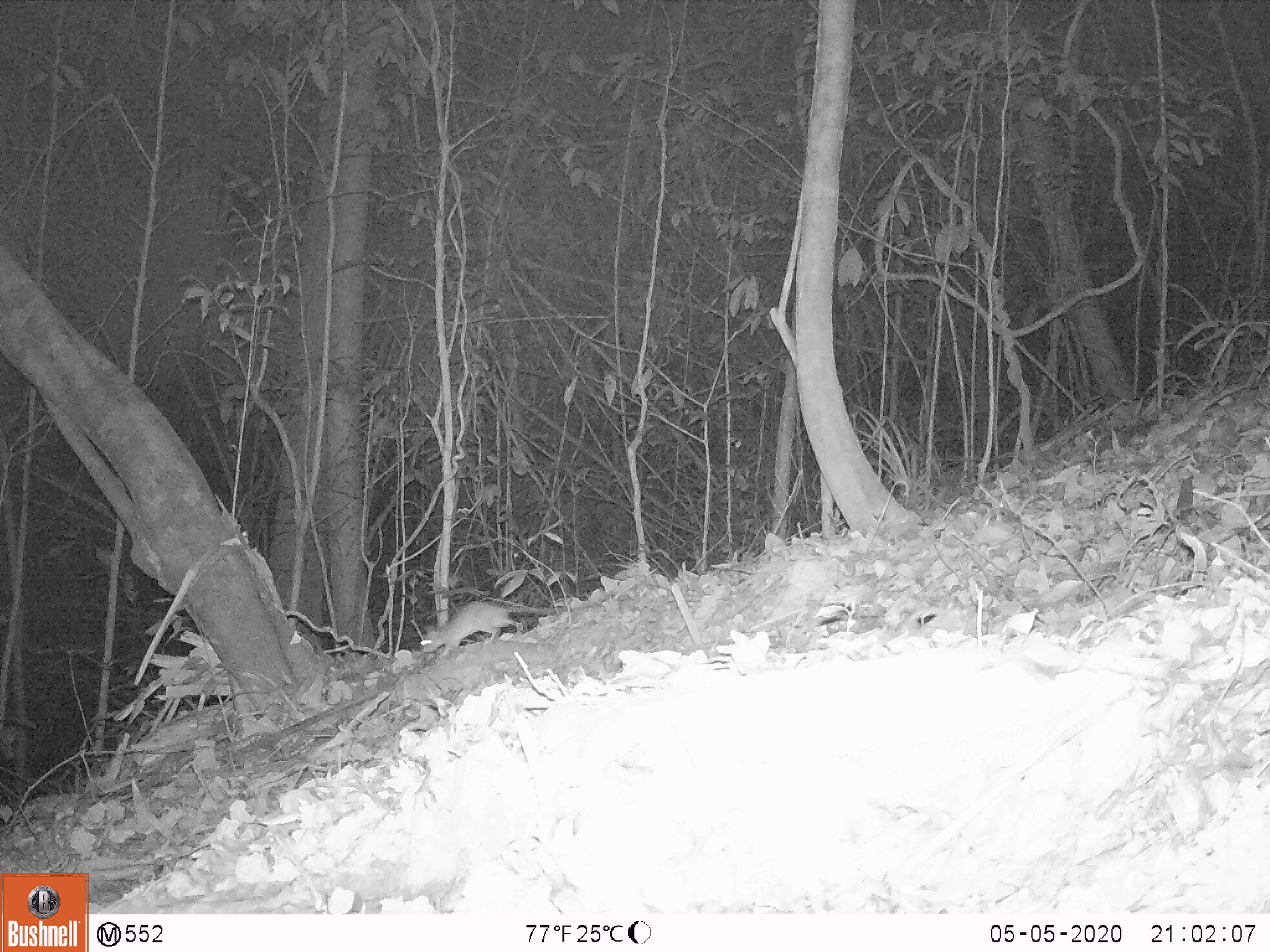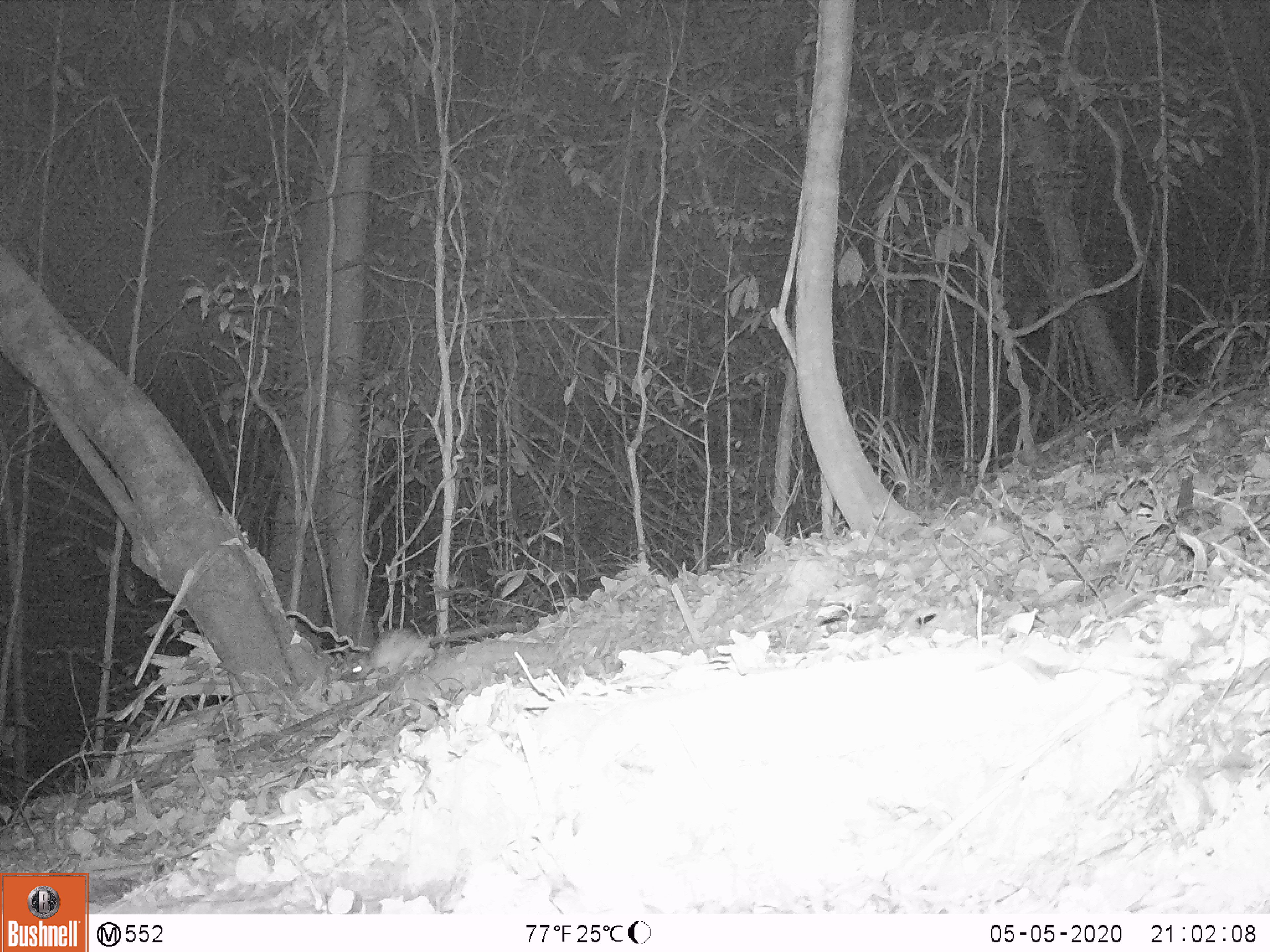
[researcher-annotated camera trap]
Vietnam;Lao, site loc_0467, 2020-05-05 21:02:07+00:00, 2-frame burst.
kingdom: Animalia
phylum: Chordata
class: Mammalia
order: Rodentia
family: Muridae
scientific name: Muridae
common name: old-world mice and rats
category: unidentified murid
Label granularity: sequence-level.